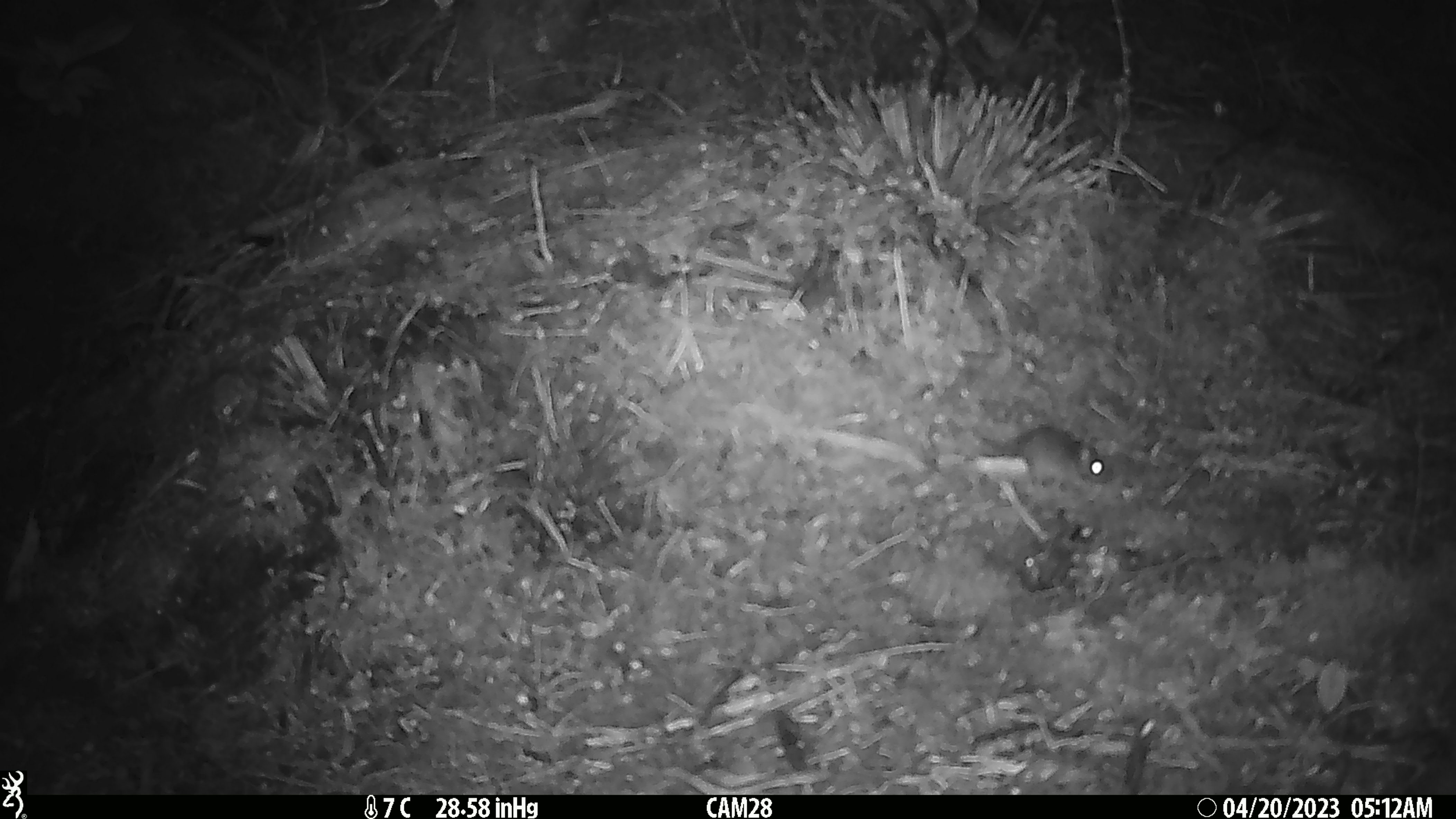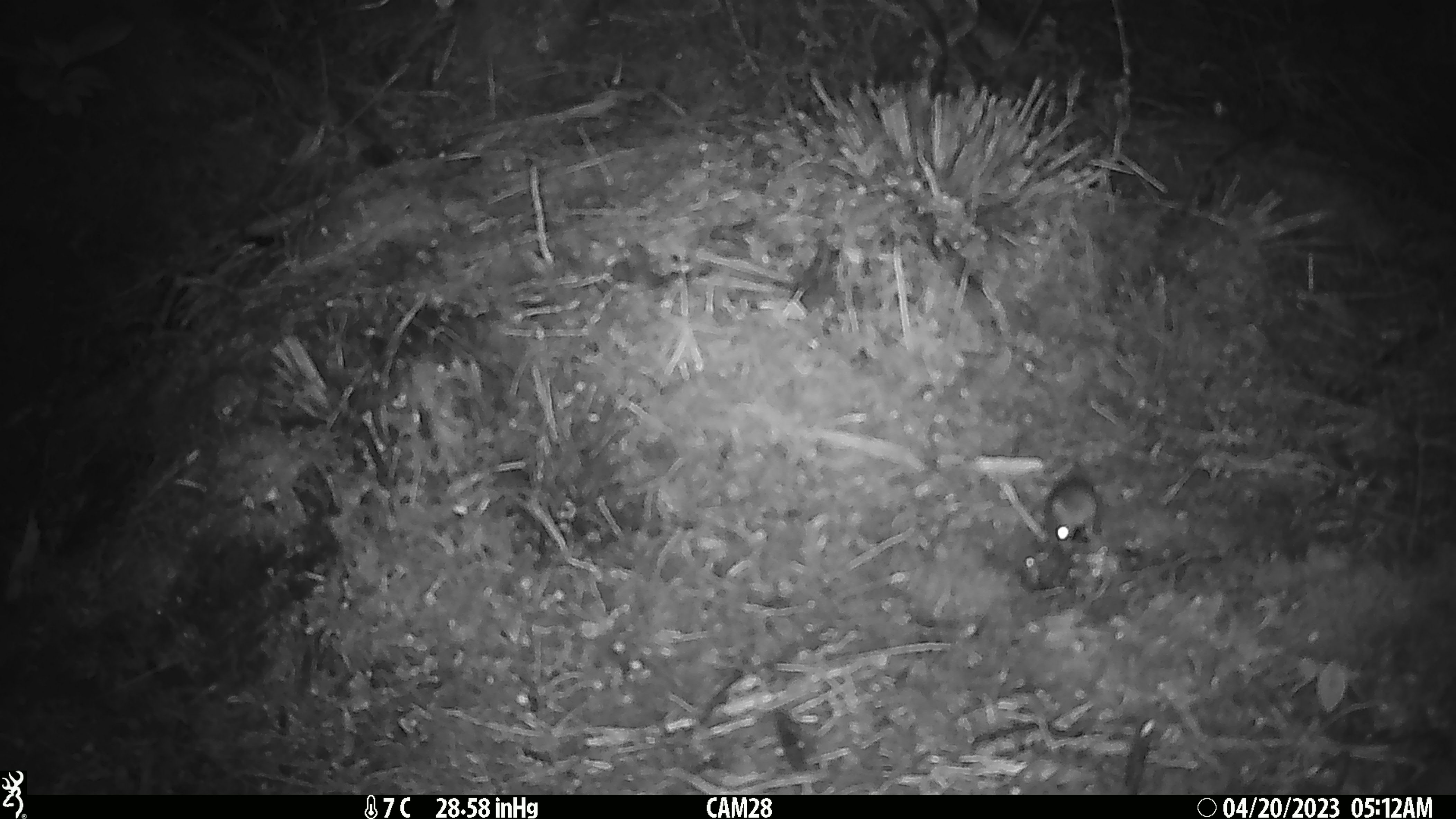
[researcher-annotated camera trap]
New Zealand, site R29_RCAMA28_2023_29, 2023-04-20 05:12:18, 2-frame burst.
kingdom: Animalia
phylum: Chordata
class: Mammalia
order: Rodentia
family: Muridae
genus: Mus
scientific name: Mus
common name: mouse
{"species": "mouse (Mus)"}